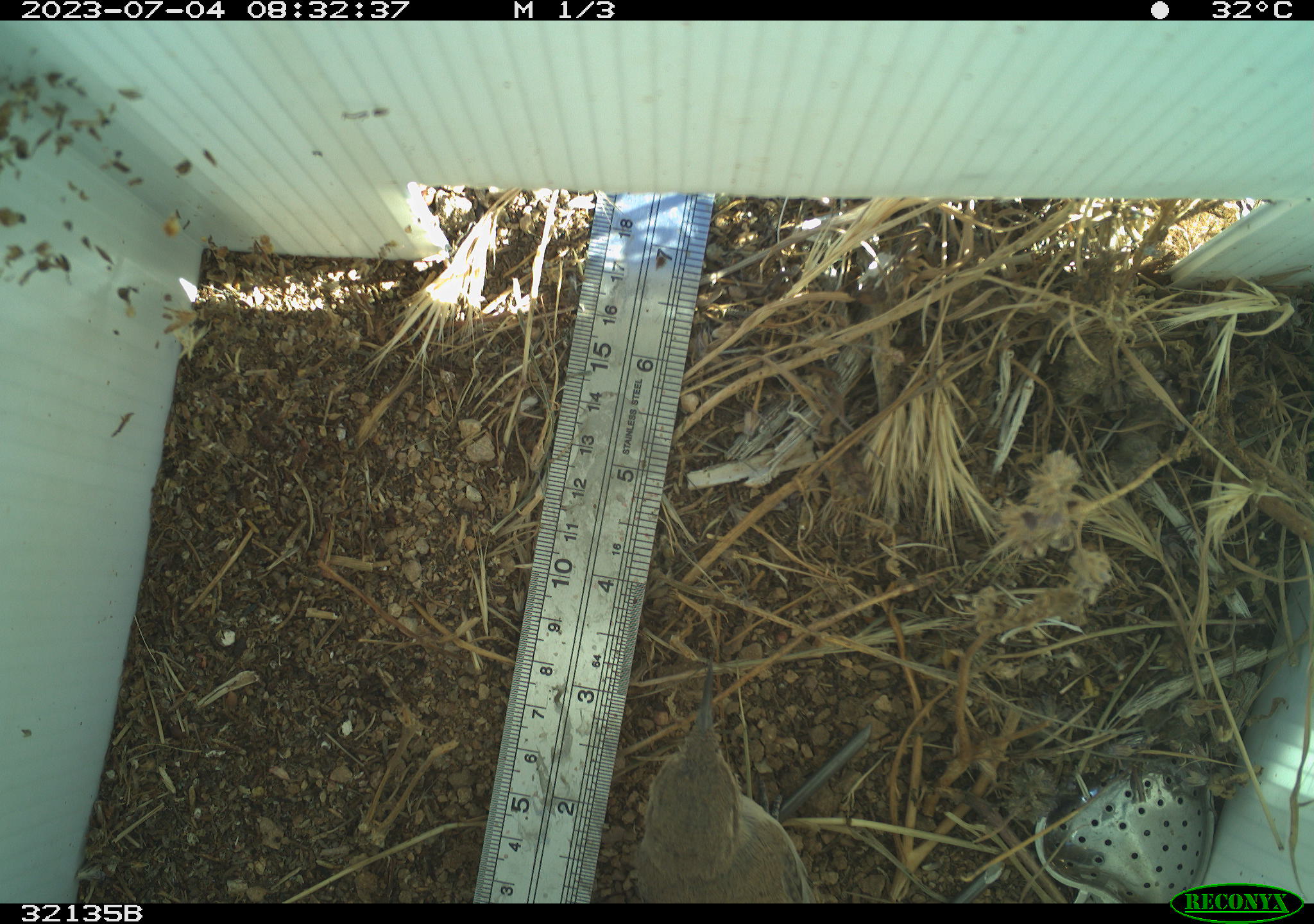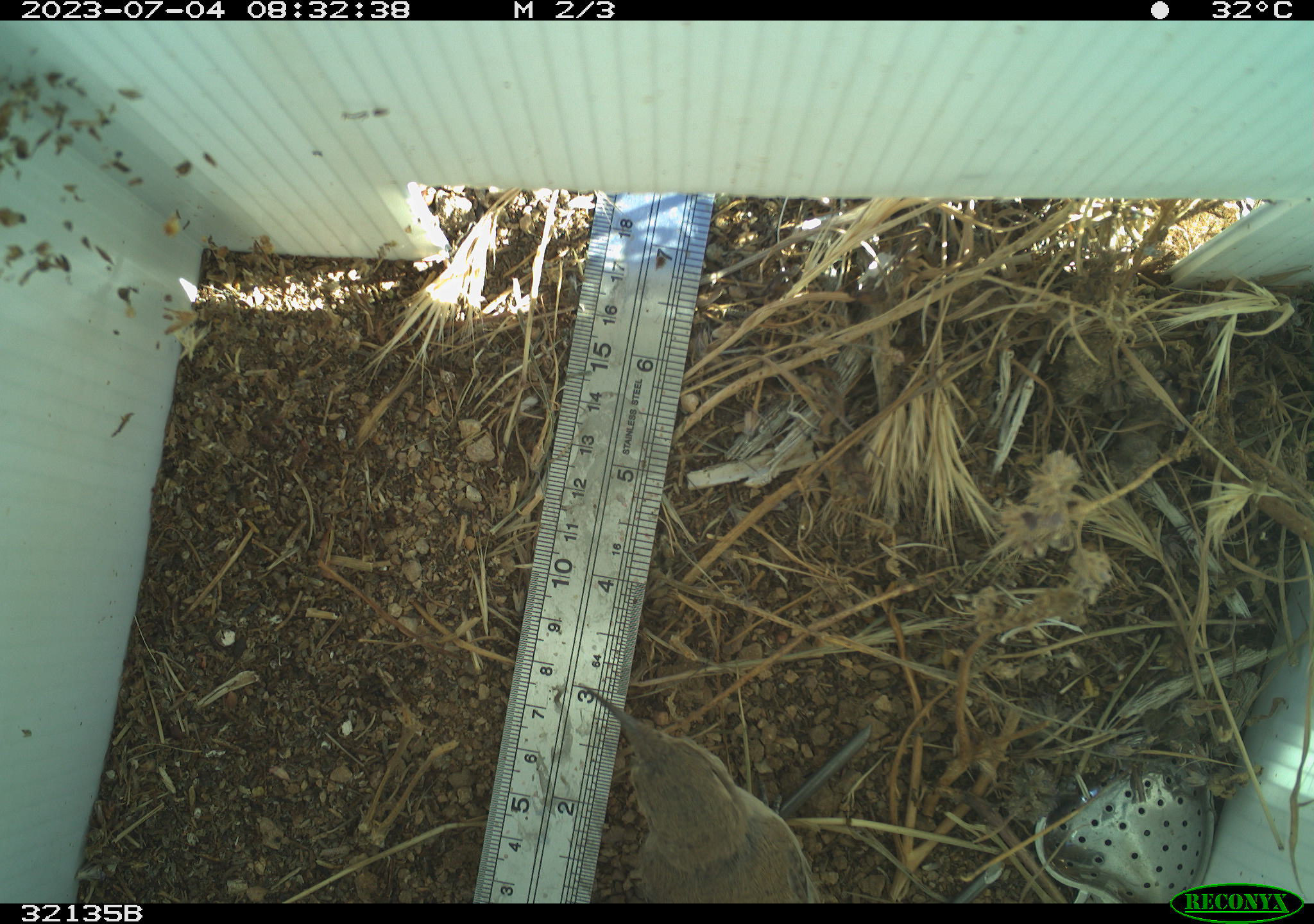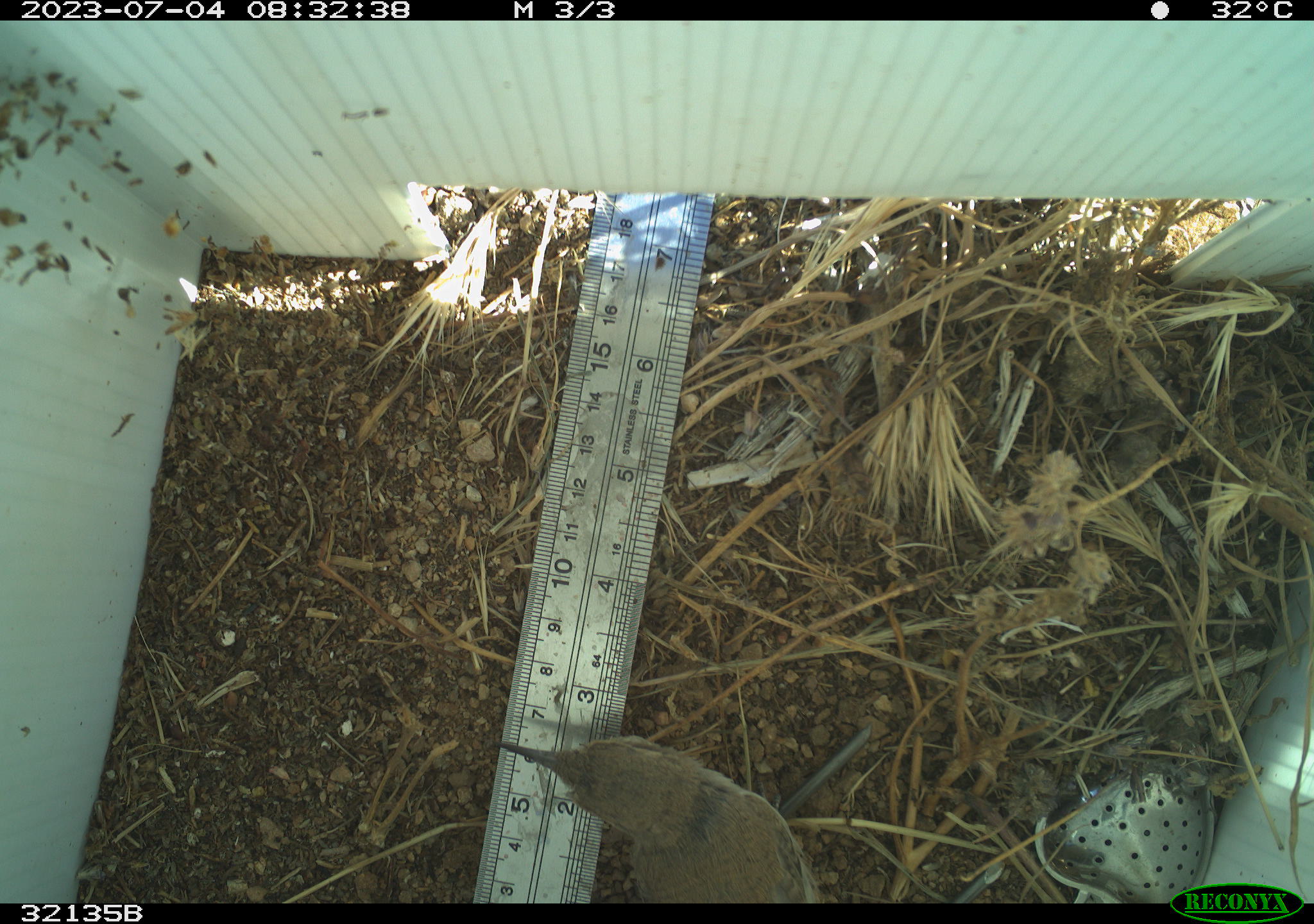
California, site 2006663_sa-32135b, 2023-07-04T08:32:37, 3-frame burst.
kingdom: Animalia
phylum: Chordata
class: Aves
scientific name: Aves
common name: bird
Bird (Aves).